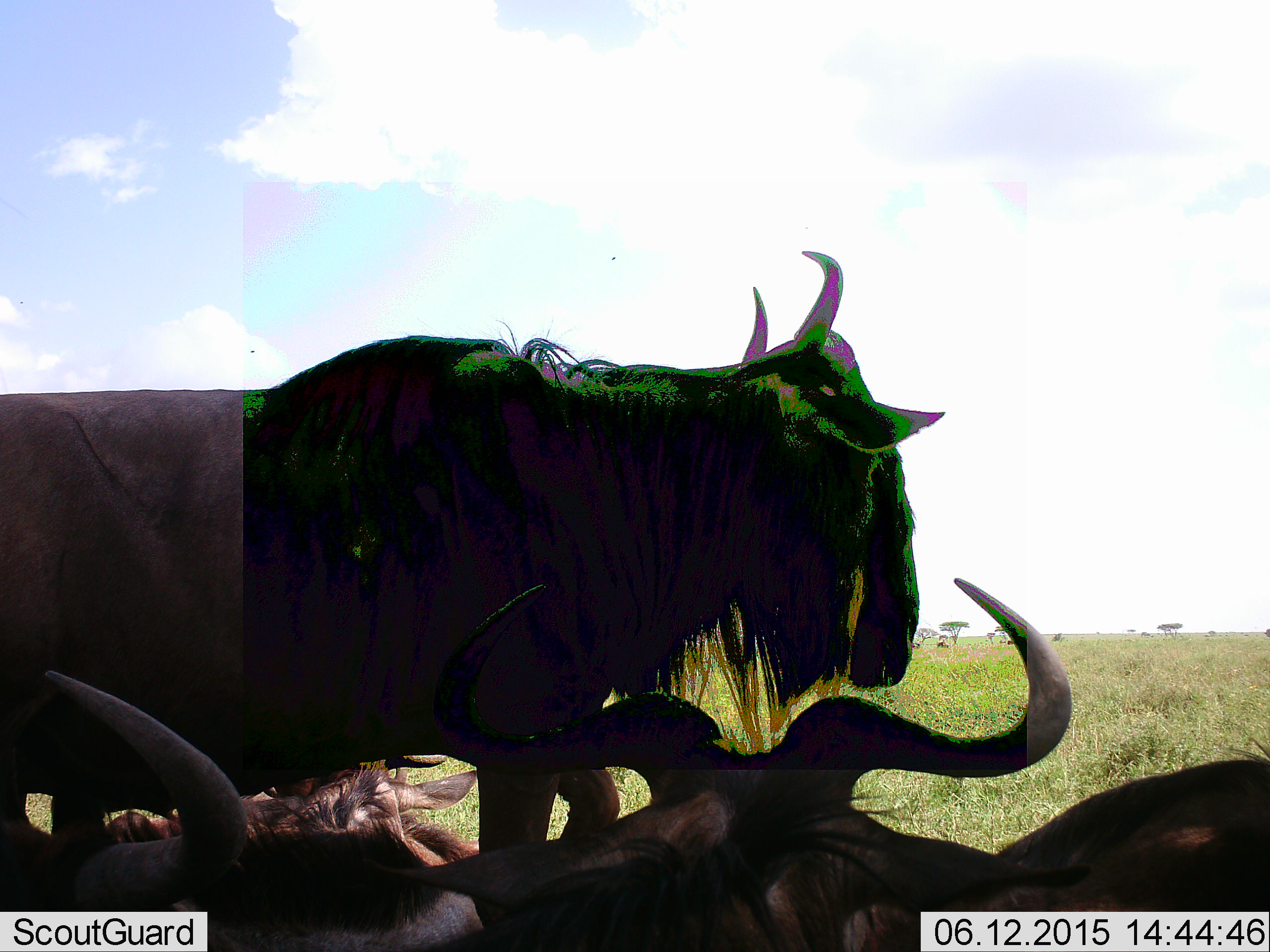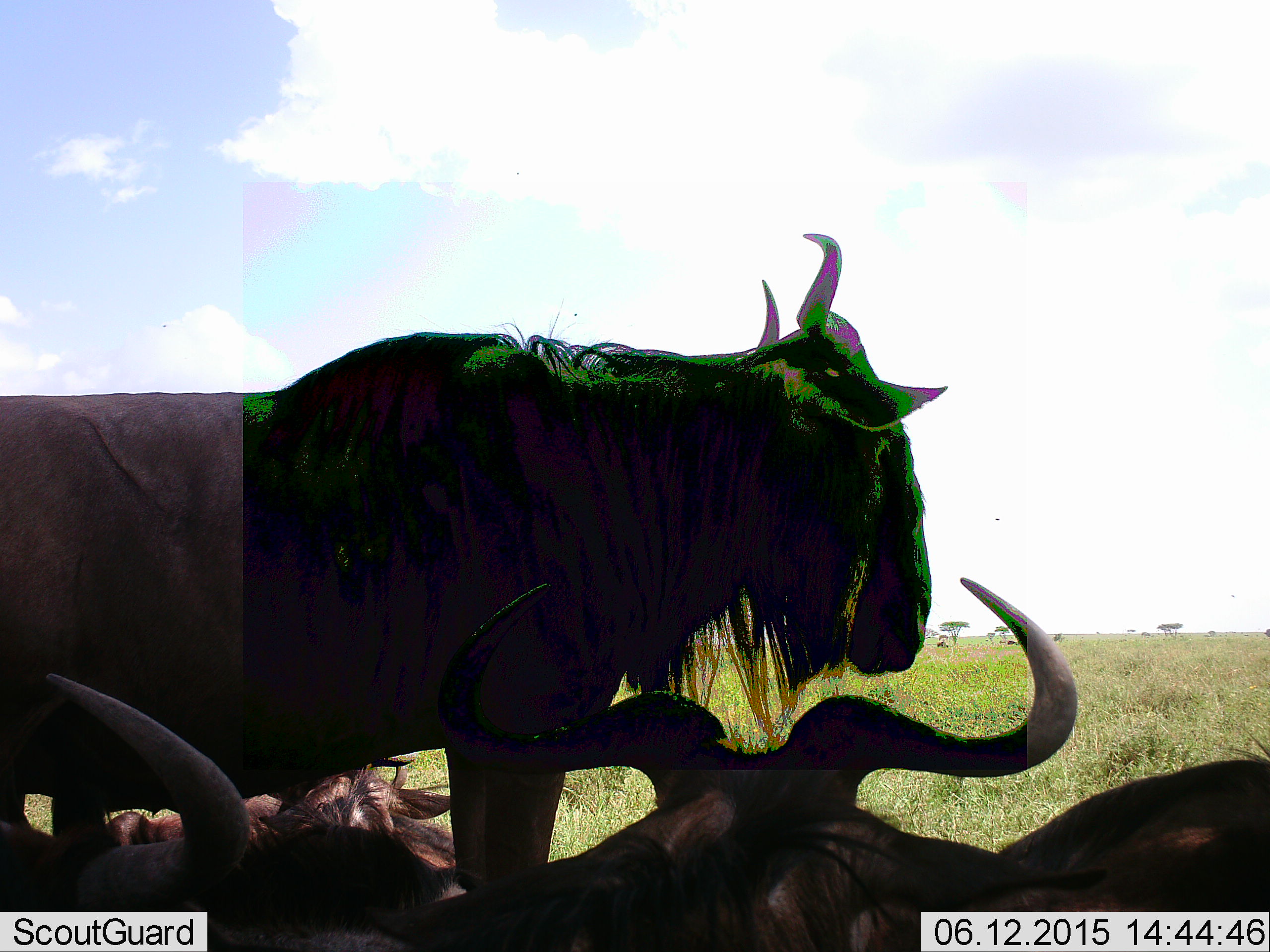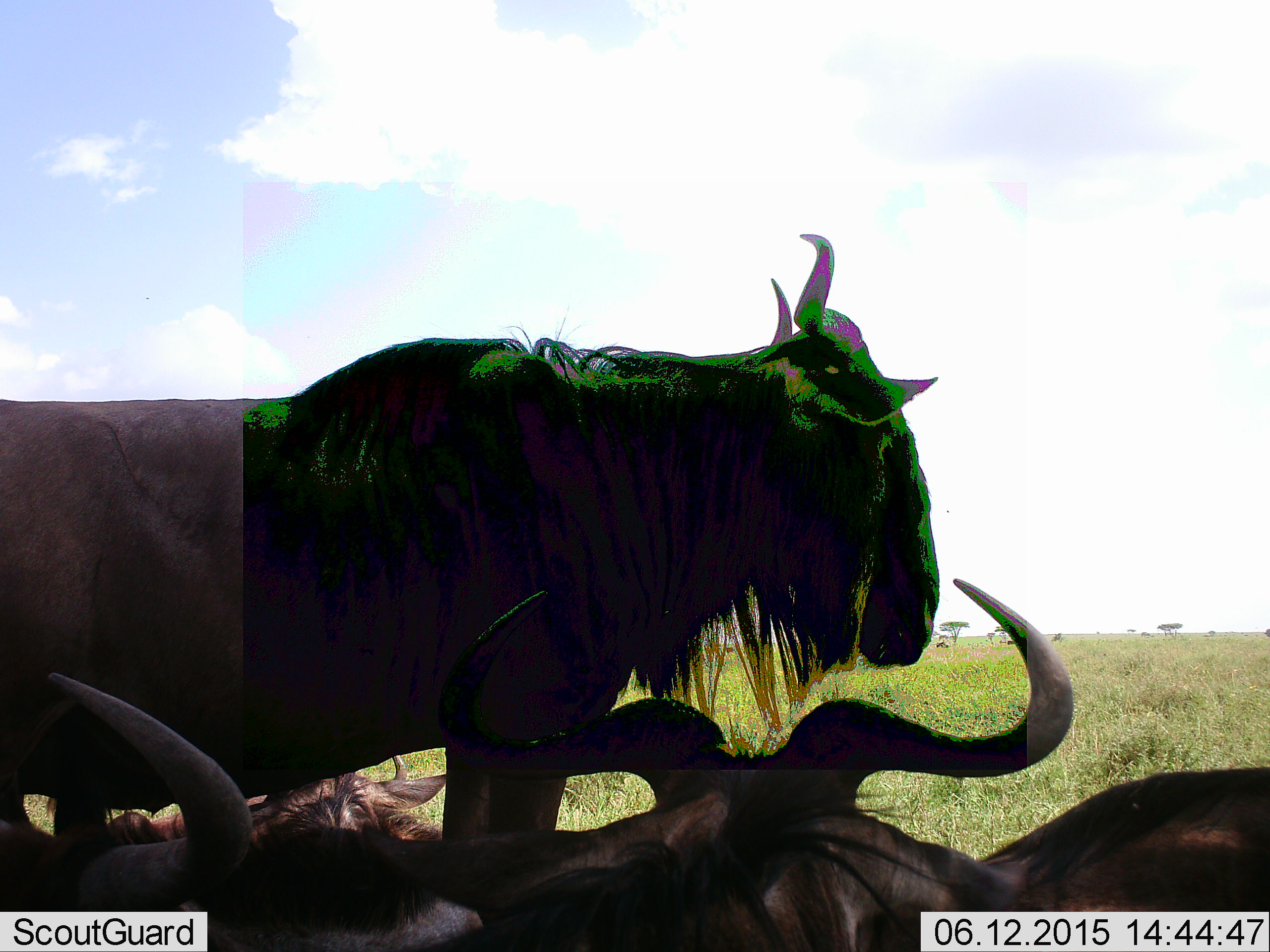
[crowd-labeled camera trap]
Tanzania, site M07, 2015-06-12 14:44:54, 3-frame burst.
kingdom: Animalia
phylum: Chordata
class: Mammalia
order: Artiodactyla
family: Bovidae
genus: Connochaetes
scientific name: Connochaetes taurinus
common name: blue wildebeest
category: wildebeest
Wildebeest (blue wildebeest) (Connochaetes taurinus), count 4. Behavior (volunteer vote fractions): standing 90%, resting 70%, moving 20%, interacting 10%. Young present (vote fraction): 0%. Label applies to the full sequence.